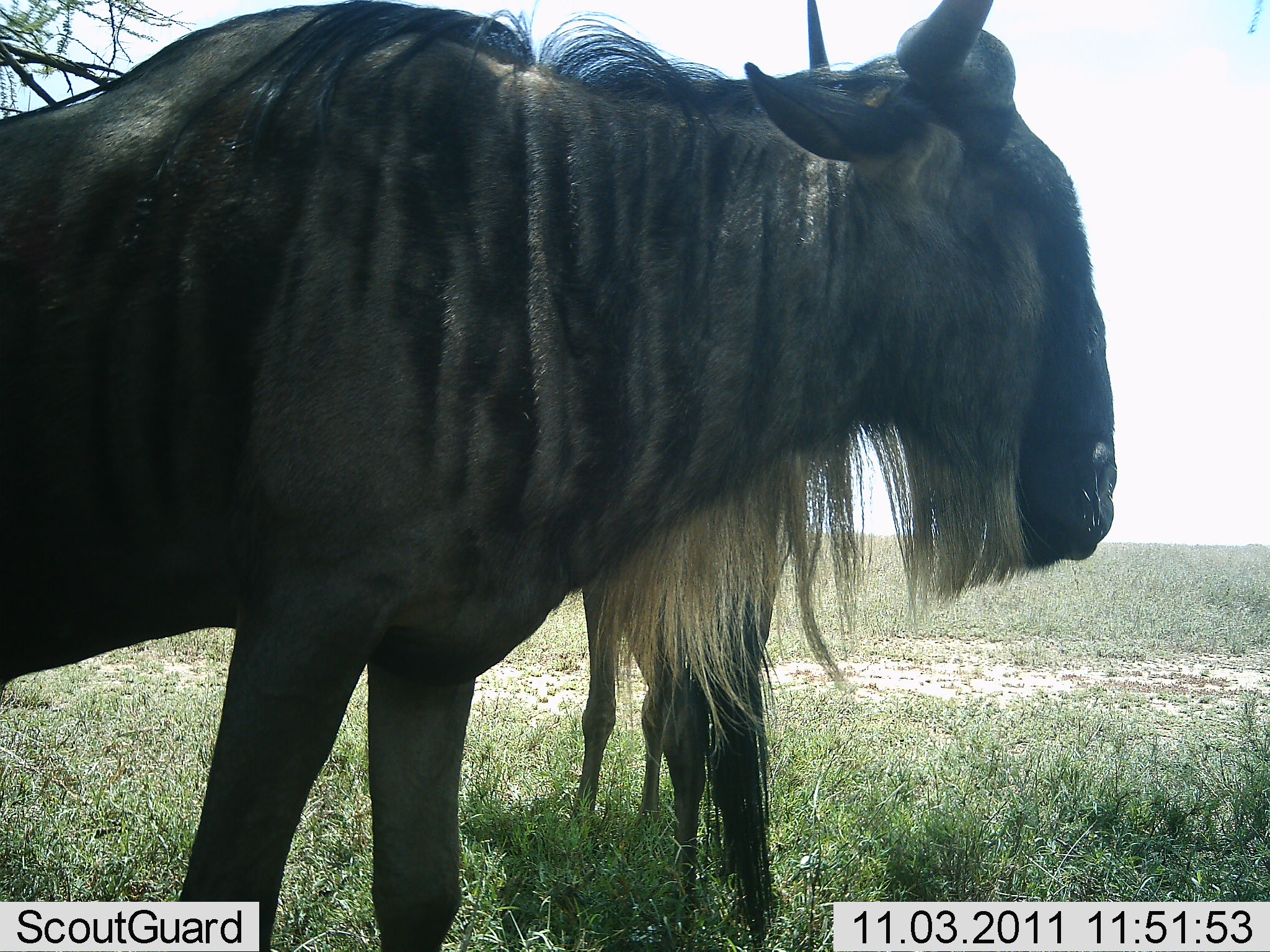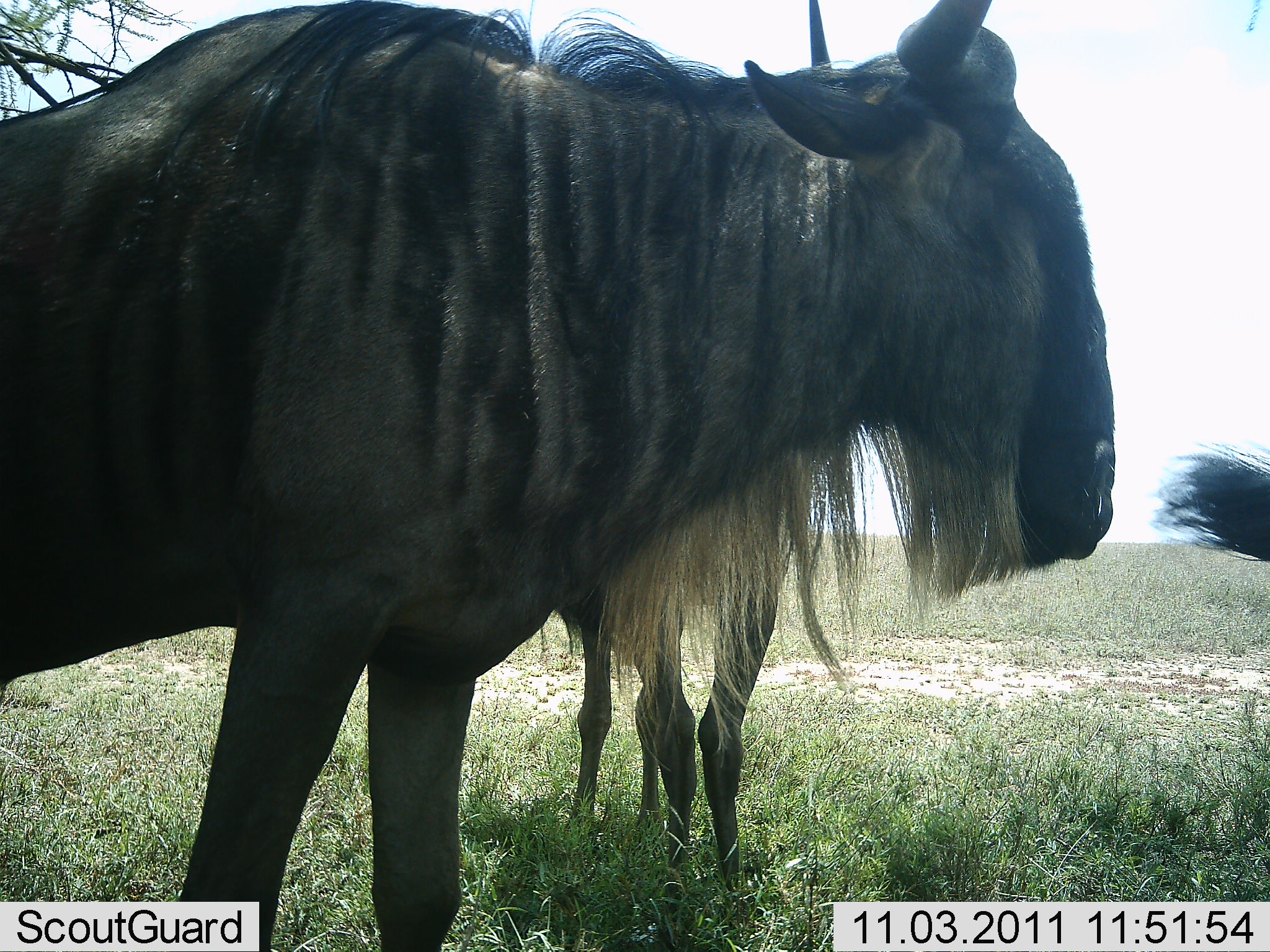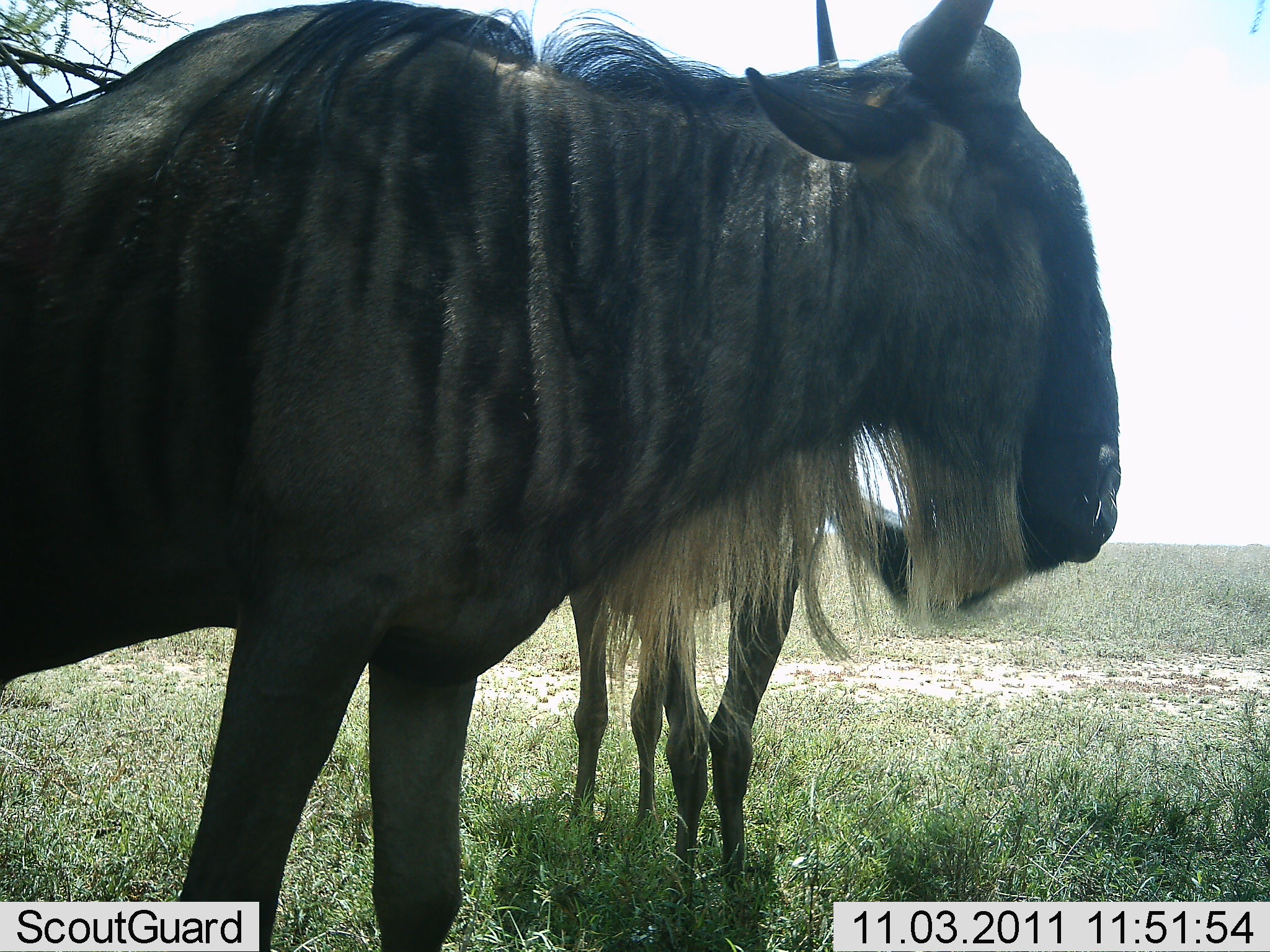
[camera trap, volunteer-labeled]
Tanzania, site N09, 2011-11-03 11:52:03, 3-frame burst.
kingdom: Animalia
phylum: Chordata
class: Mammalia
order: Artiodactyla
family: Bovidae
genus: Connochaetes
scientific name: Connochaetes taurinus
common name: blue wildebeest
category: wildebeest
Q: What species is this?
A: Wildebeest (blue wildebeest) (Connochaetes taurinus).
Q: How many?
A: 3.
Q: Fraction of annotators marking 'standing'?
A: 100%.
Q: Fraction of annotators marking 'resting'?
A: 0%.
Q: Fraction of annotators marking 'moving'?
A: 0%.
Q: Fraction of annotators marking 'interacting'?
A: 0%.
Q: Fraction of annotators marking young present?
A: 8%.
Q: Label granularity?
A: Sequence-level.